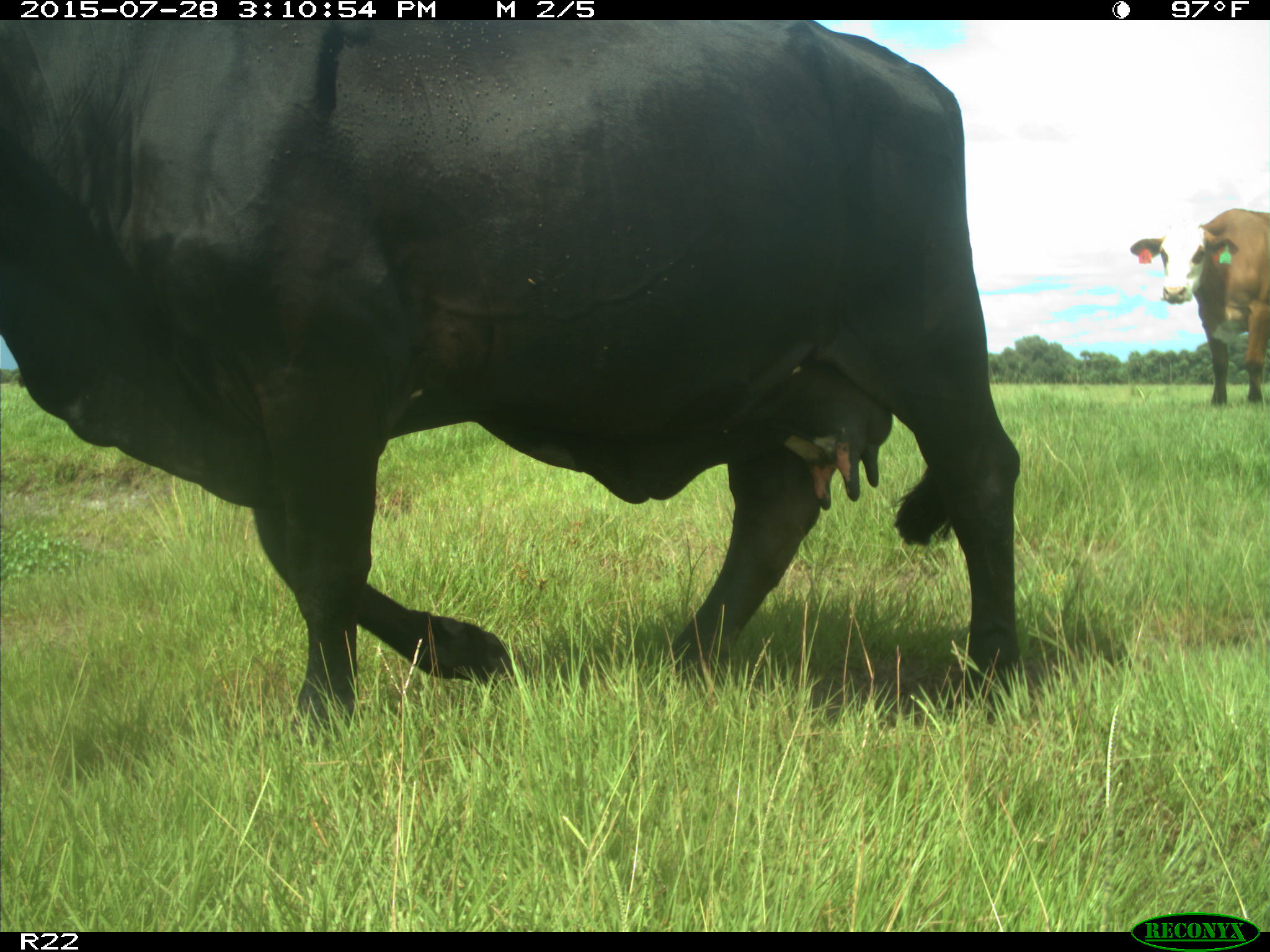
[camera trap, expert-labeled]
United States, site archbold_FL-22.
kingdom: Animalia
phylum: Chordata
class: Mammalia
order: Artiodactyla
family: Bovidae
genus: Bos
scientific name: Bos taurus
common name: domestic cow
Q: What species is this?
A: Bos taurus (domestic cow).